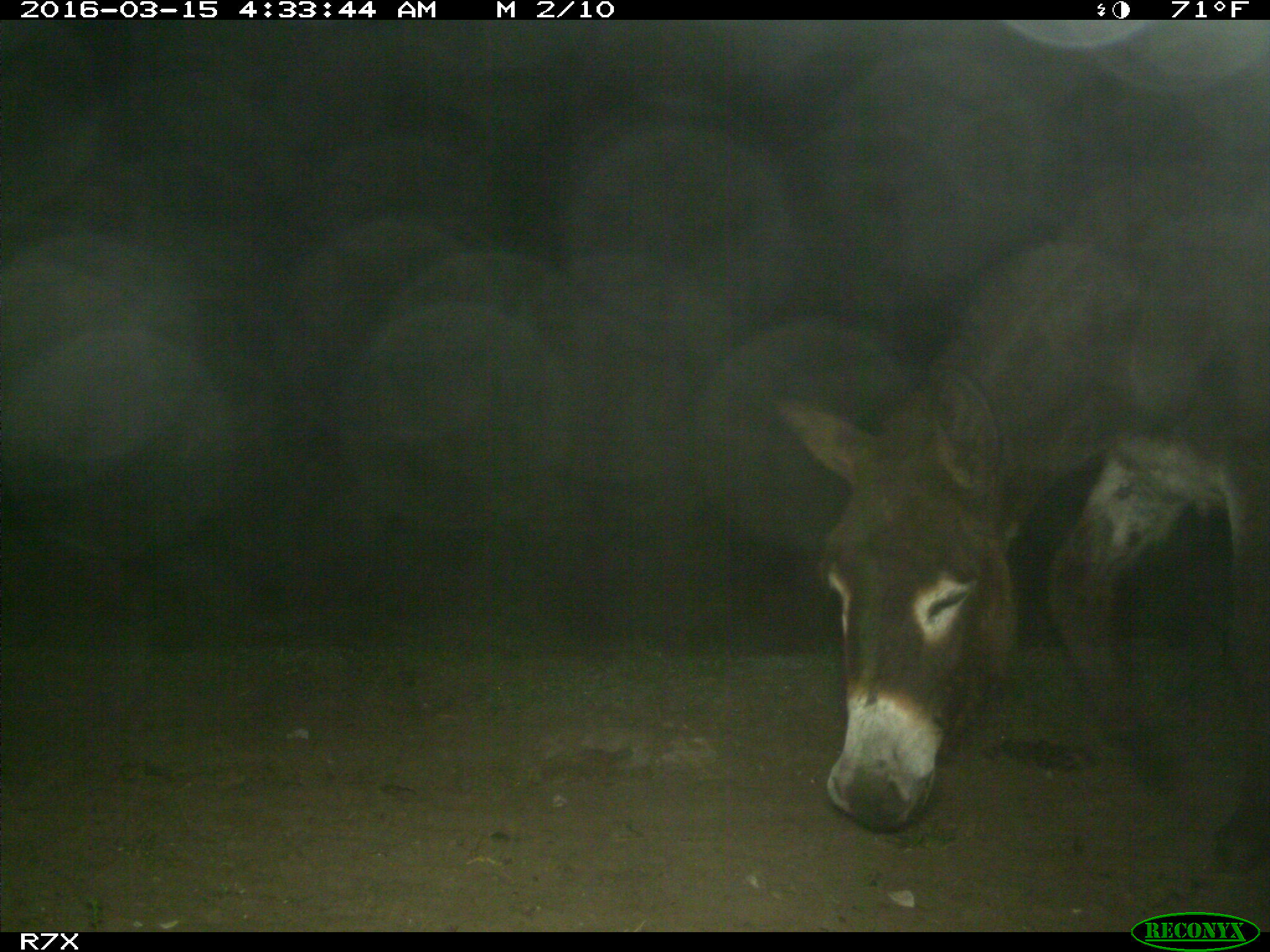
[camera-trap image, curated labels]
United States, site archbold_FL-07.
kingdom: Animalia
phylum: Chordata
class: Mammalia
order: Perissodactyla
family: Equidae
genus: Equus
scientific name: Equus africanus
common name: african wild ass